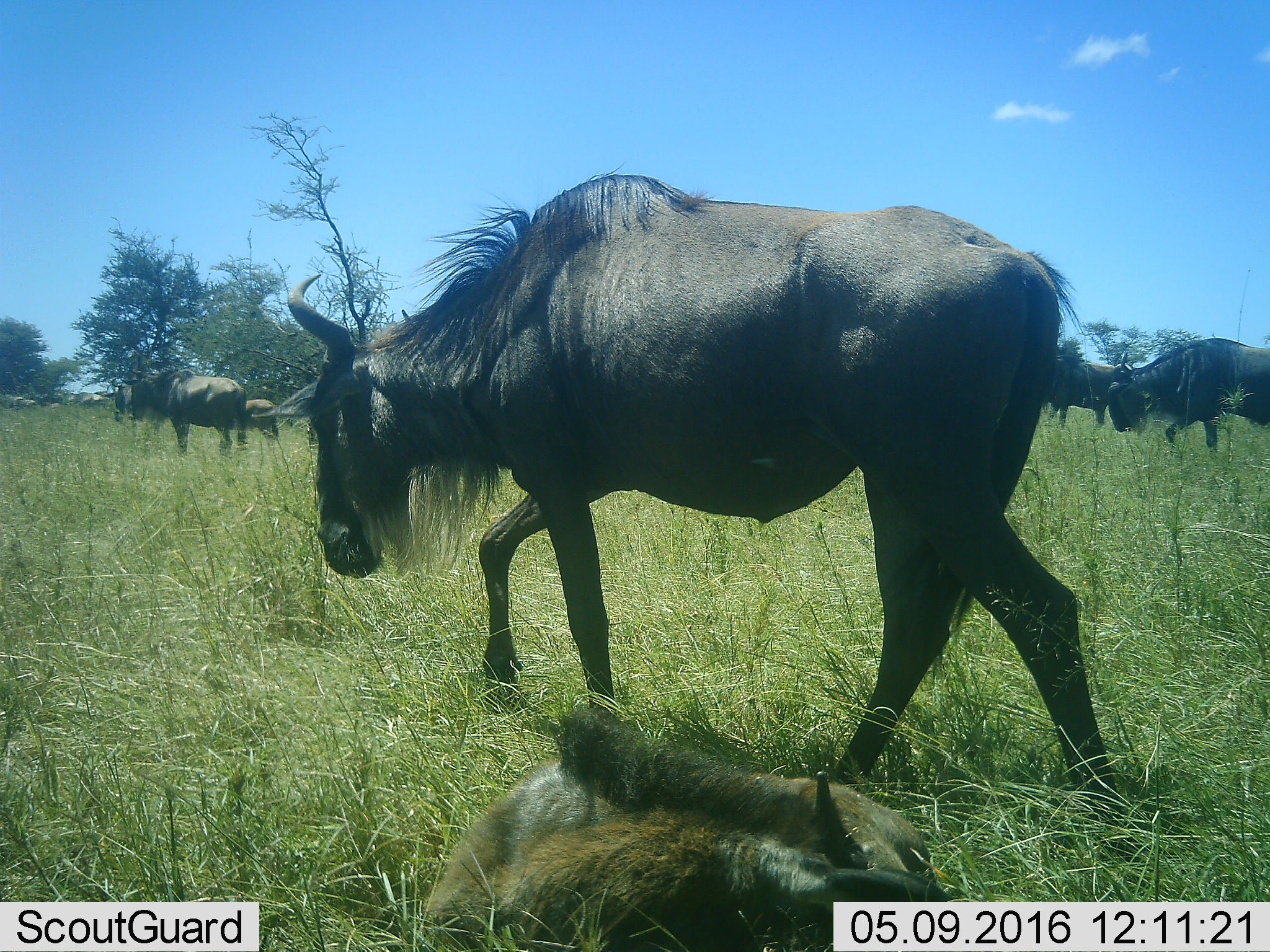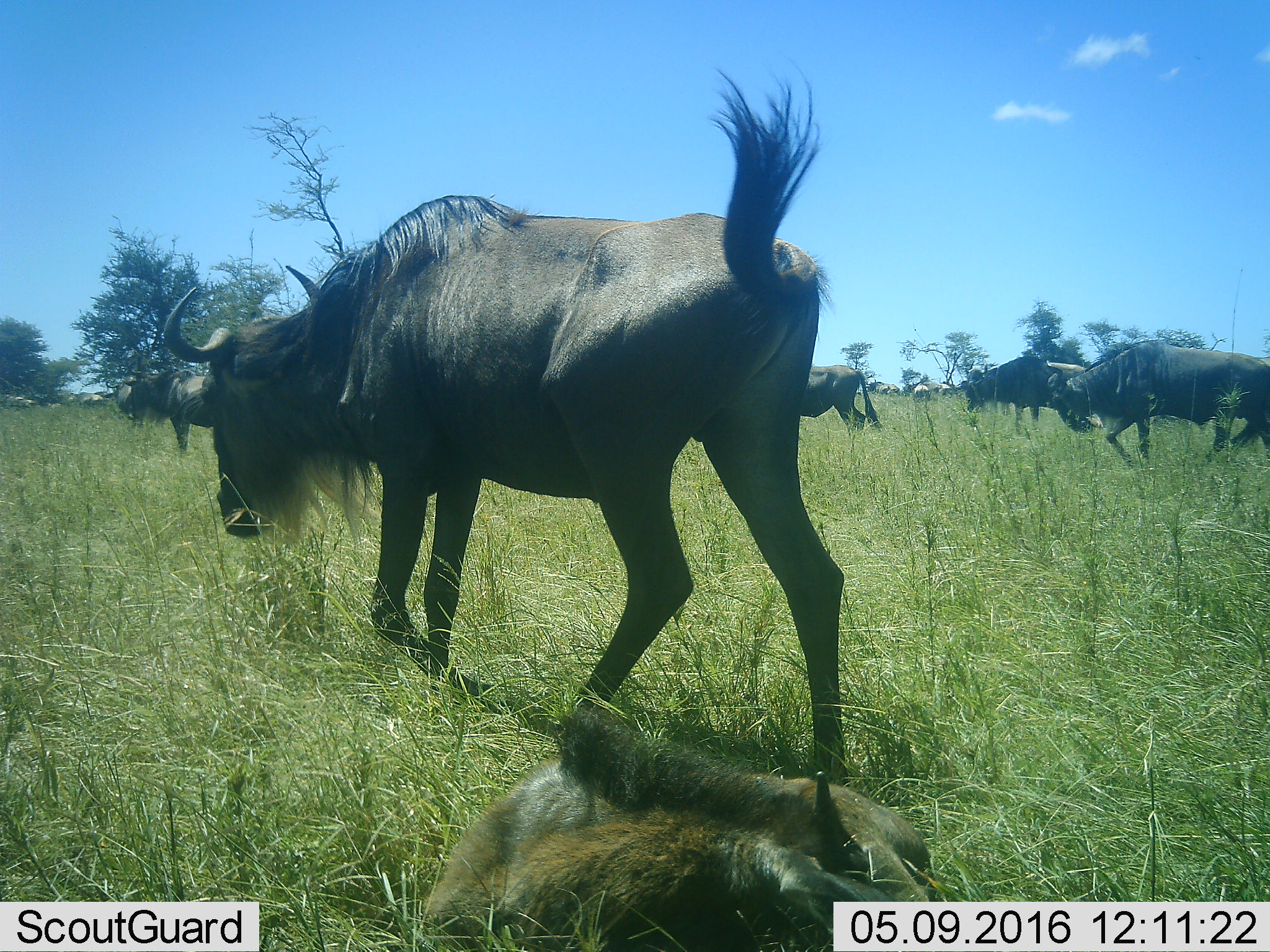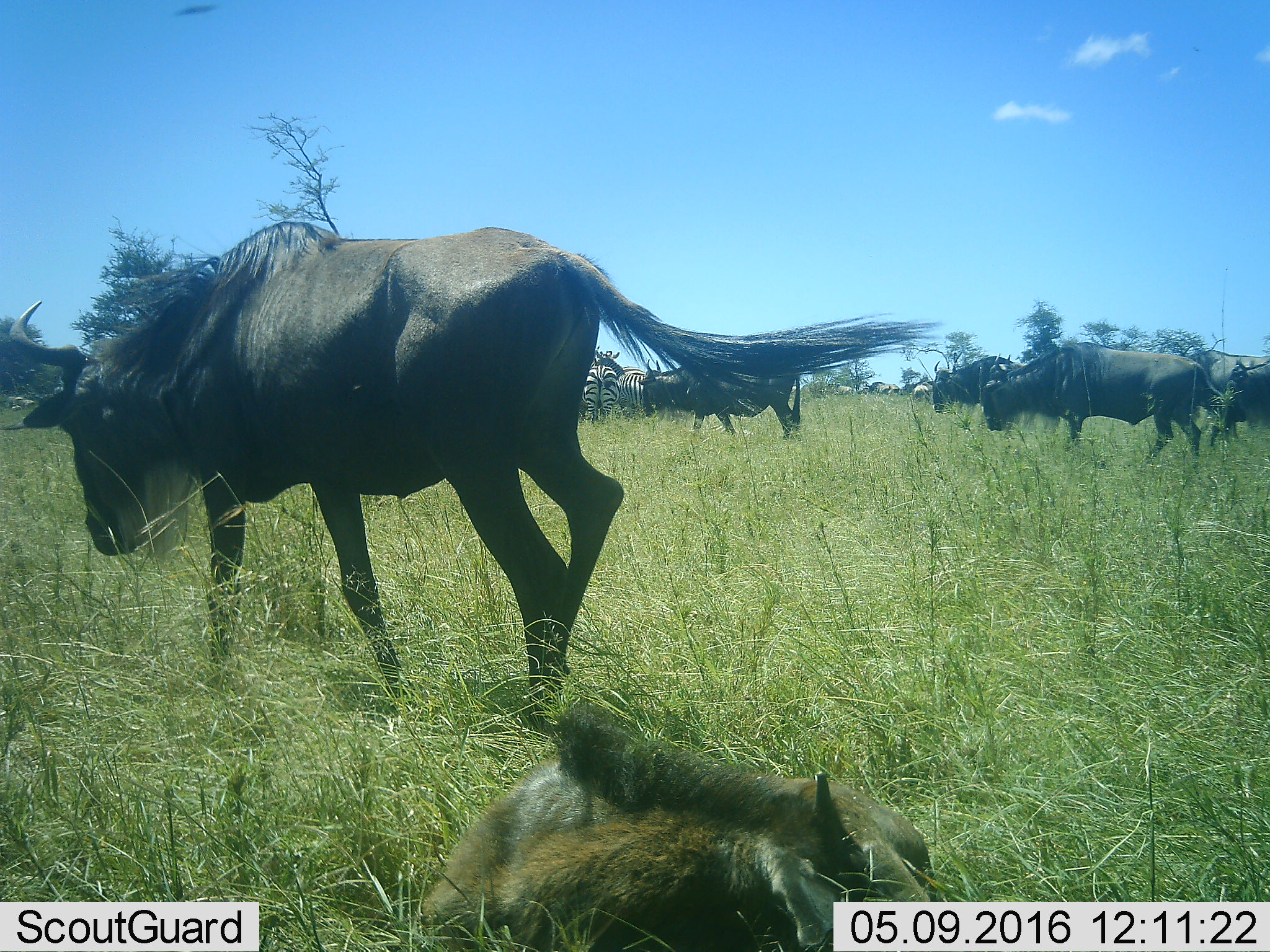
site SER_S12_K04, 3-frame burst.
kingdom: Animalia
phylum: Chordata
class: Mammalia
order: Artiodactyla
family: Bovidae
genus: Connochaetes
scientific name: Connochaetes taurinus taurinus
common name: blue wildebeest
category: wildebeestblue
Wildebeestblue (blue wildebeest) (Connochaetes taurinus taurinus), count 11-50. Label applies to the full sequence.